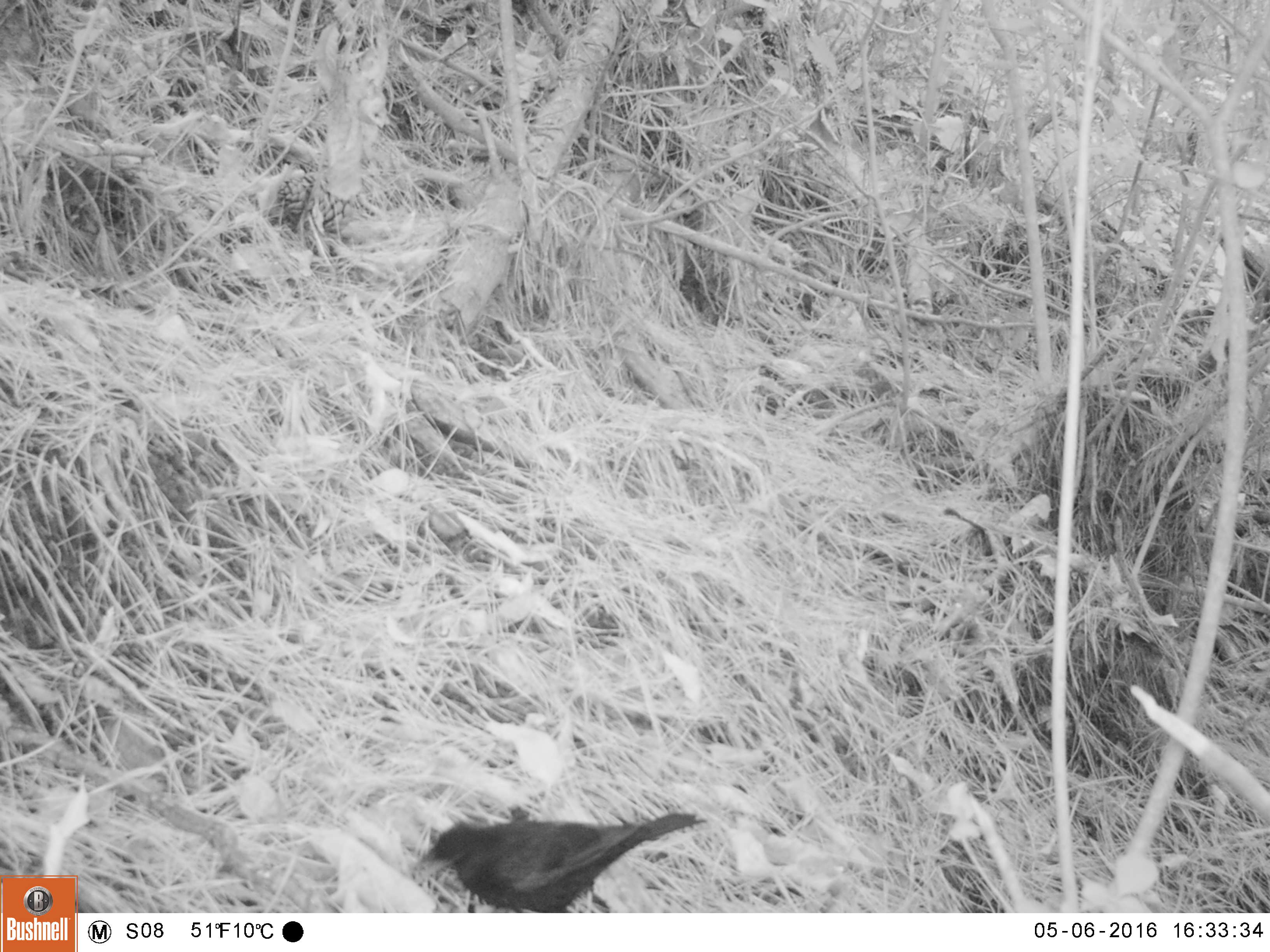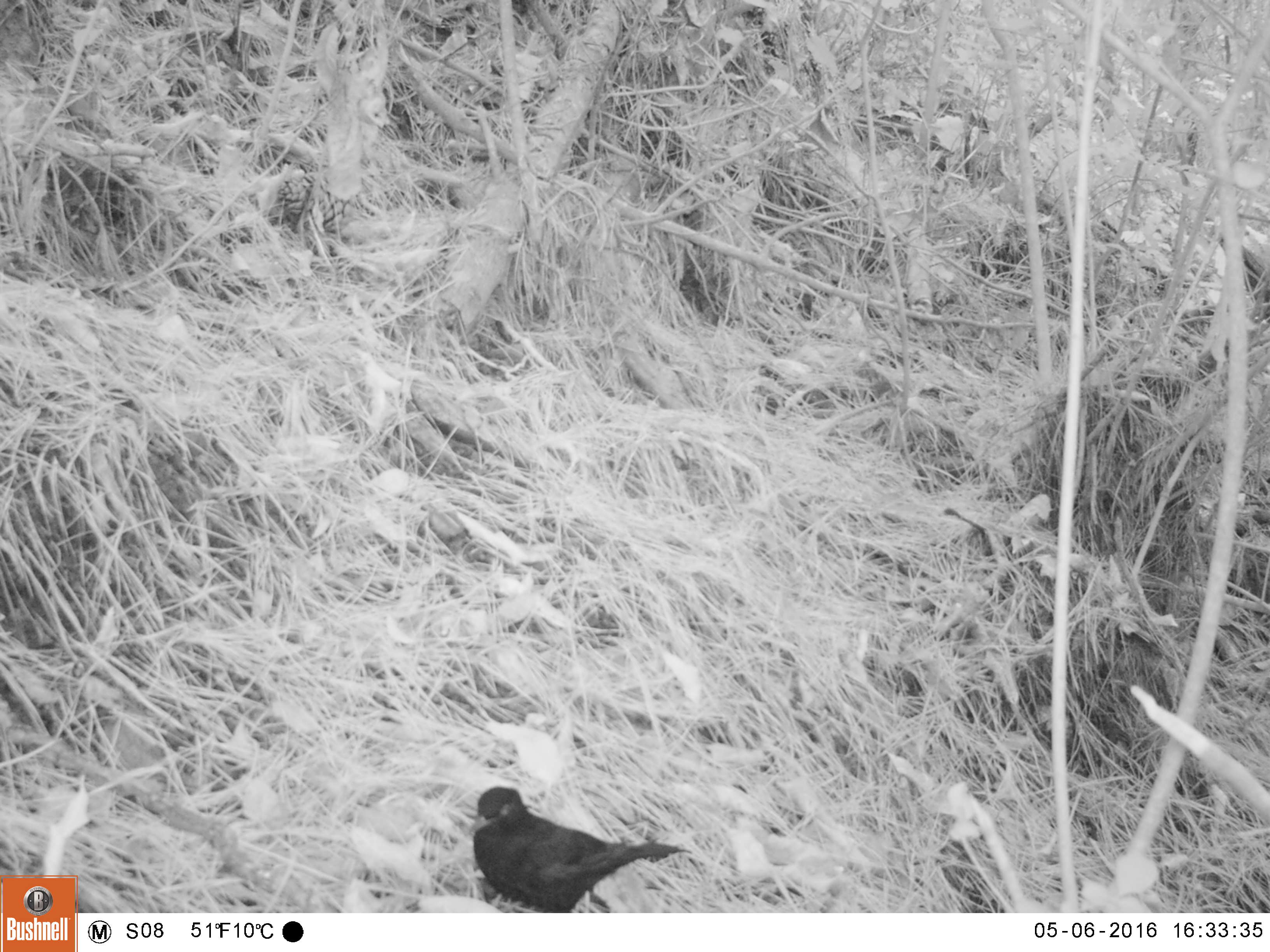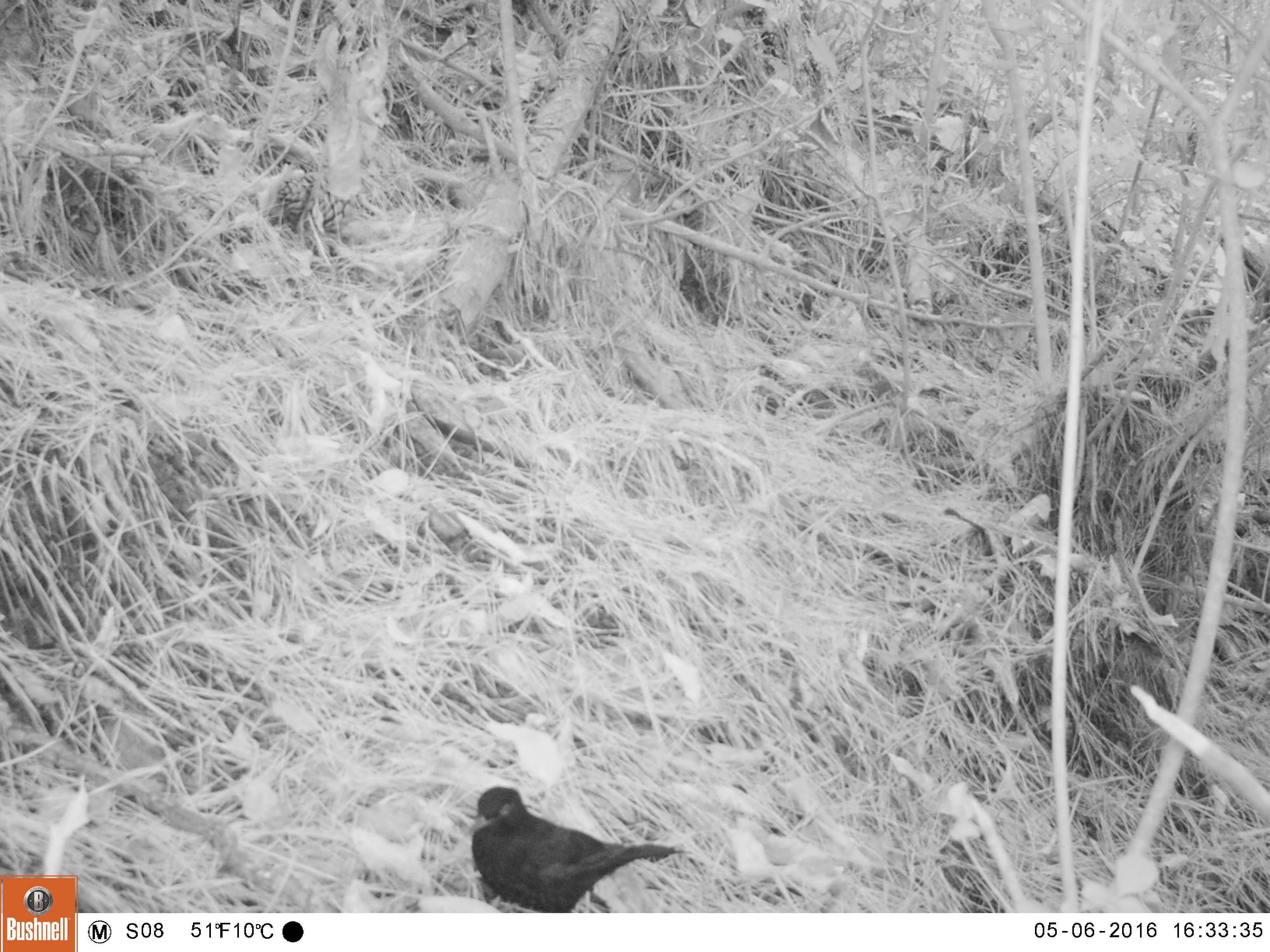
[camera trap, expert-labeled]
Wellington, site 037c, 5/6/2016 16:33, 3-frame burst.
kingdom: Animalia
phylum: Chordata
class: Aves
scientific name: Aves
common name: bird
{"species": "bird (Aves)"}